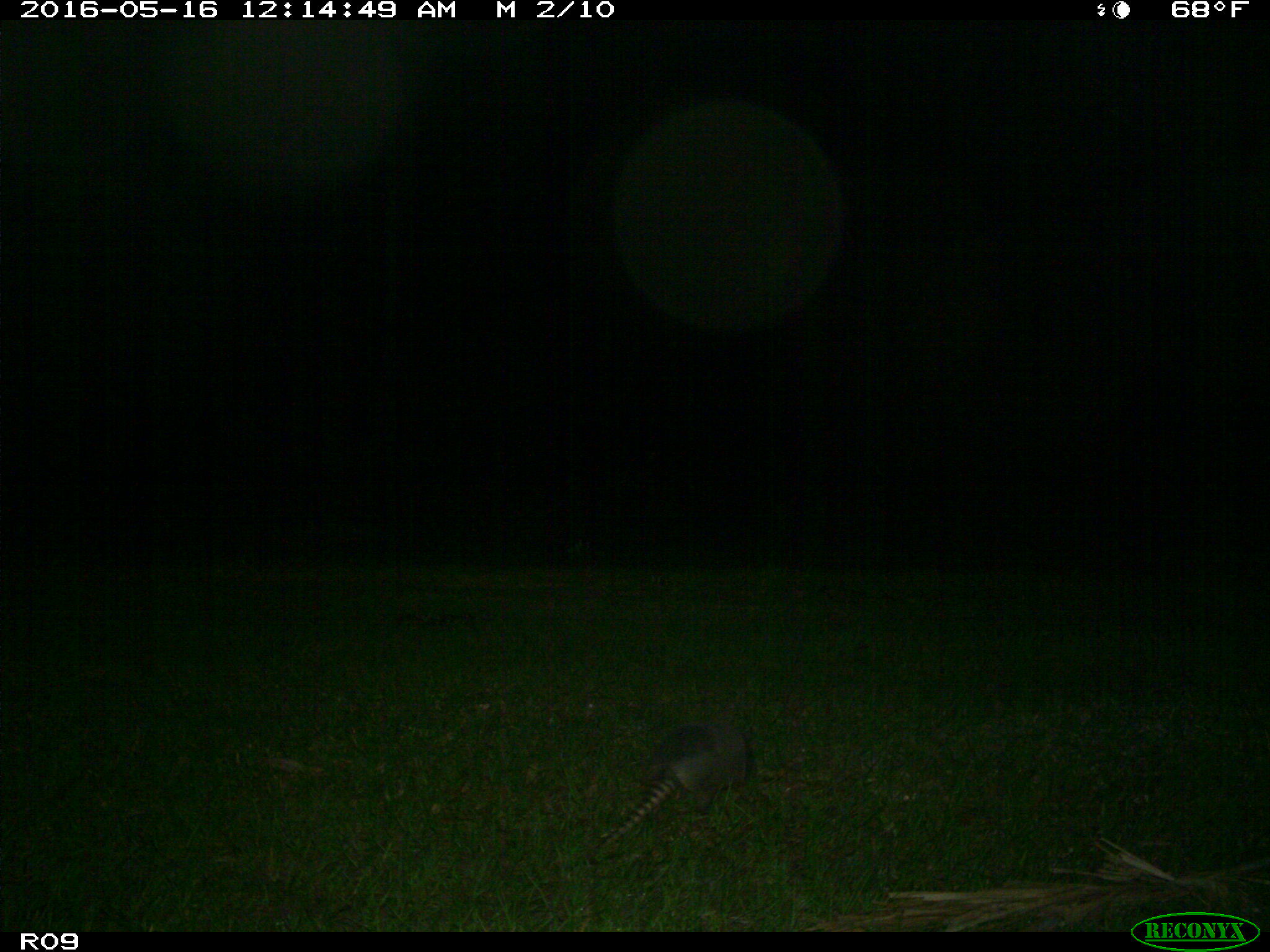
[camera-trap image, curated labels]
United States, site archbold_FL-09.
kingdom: Animalia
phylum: Chordata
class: Mammalia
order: Cingulata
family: Dasypodidae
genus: Dasypus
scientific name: Dasypus novemcinctus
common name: nine-banded armadillo